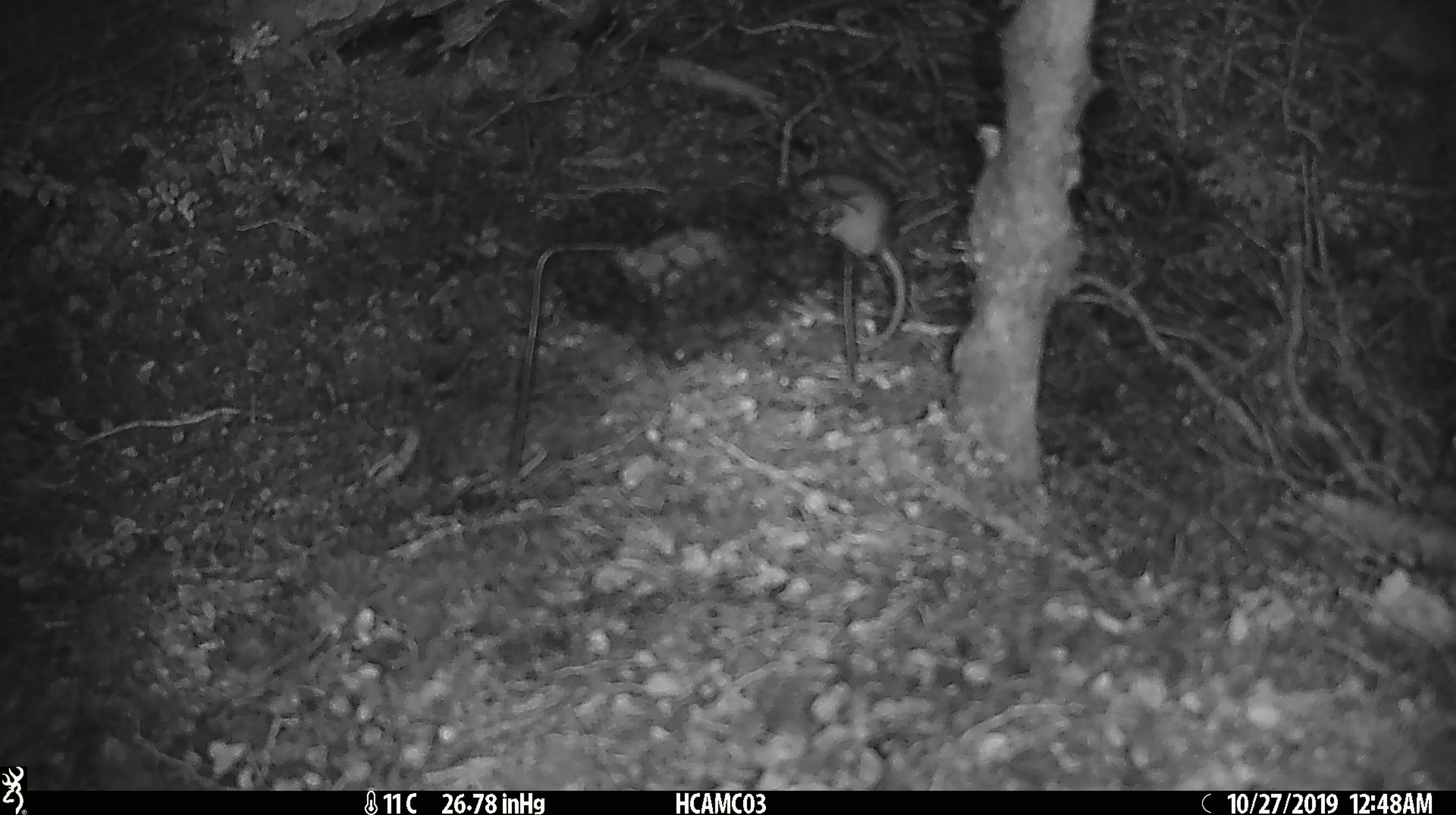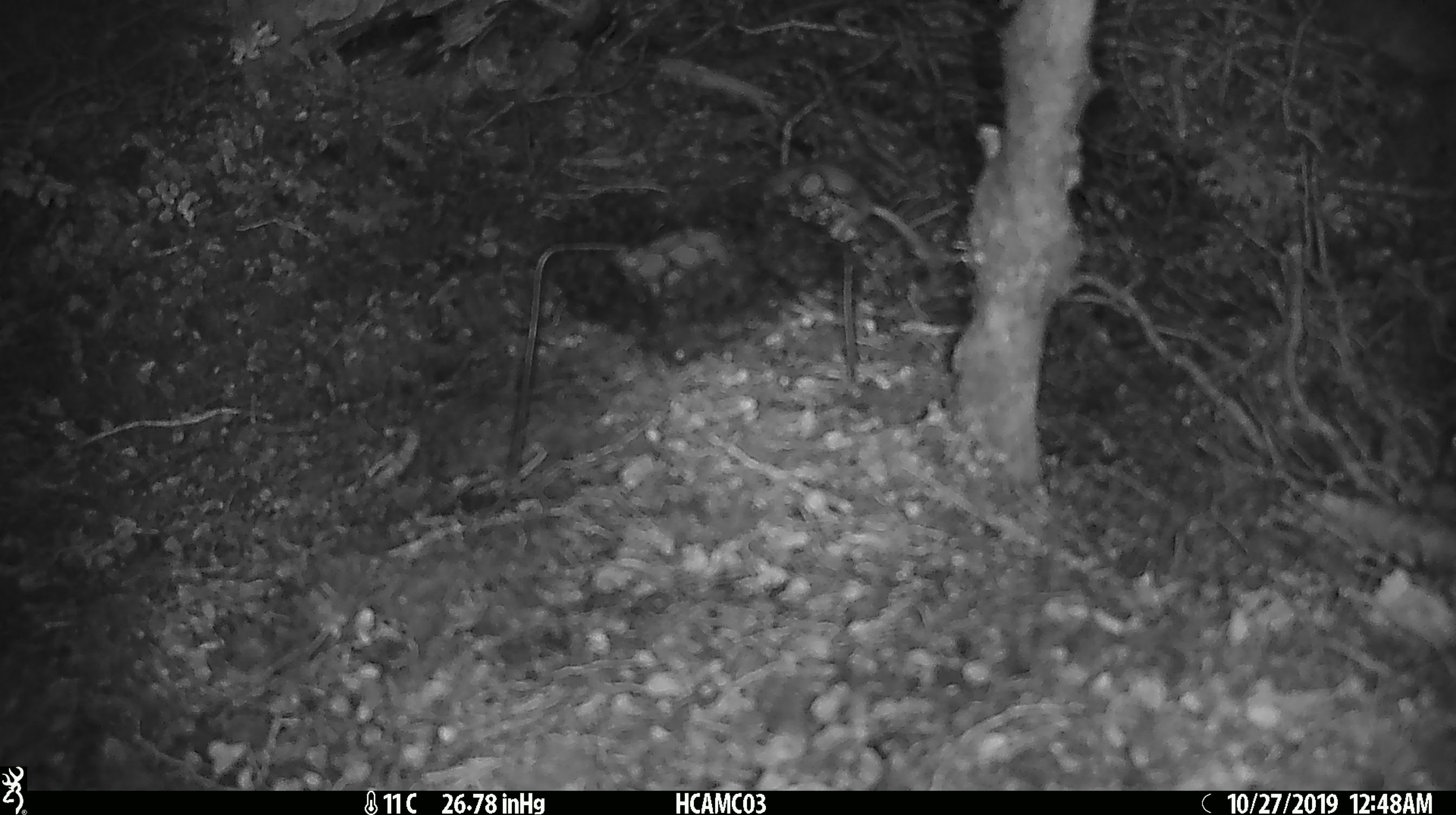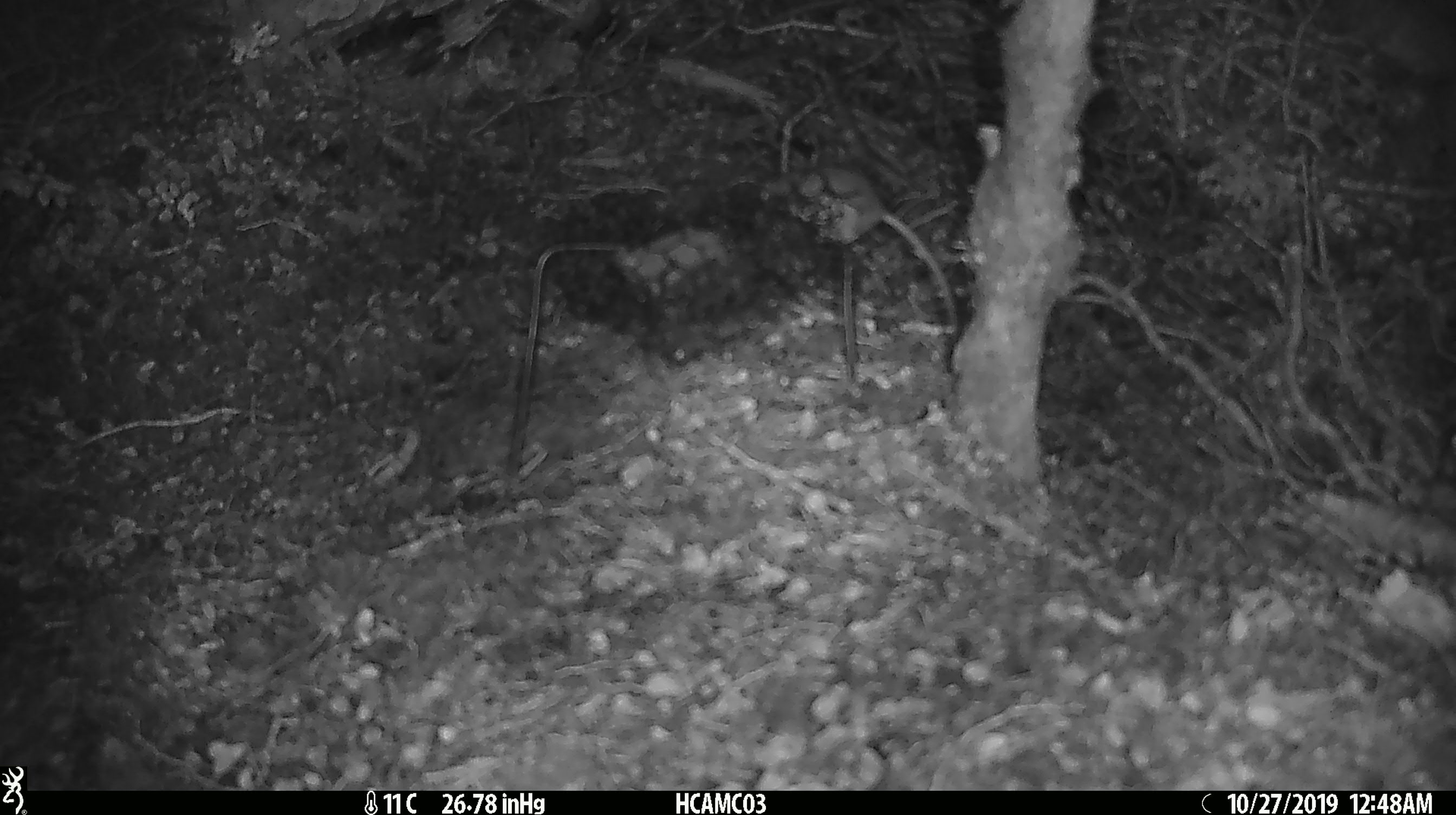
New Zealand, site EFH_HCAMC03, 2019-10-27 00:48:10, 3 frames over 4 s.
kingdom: Animalia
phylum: Chordata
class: Mammalia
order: Rodentia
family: Muridae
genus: Mus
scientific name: Mus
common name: mouse